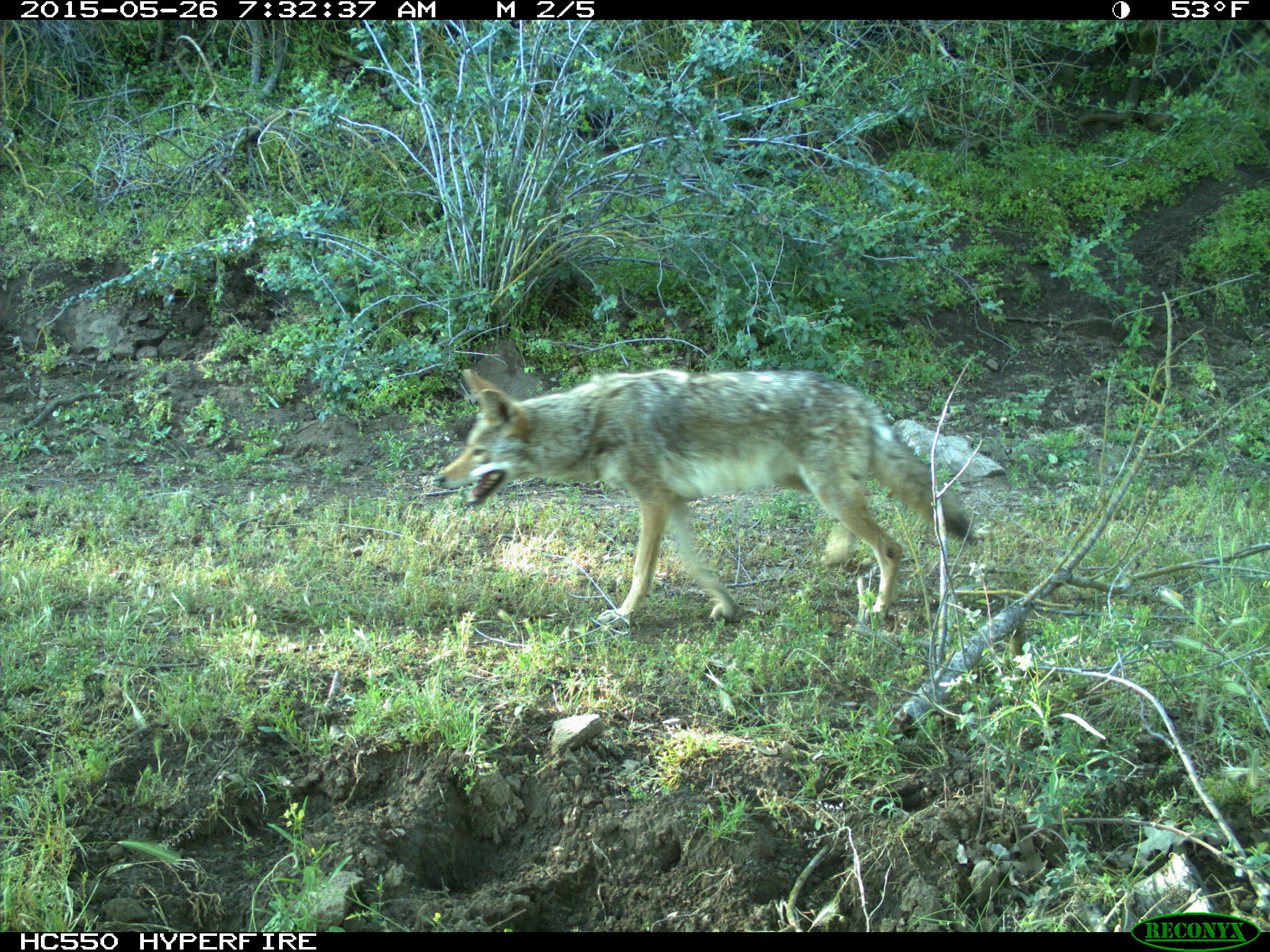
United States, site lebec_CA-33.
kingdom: Animalia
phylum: Chordata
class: Mammalia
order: Carnivora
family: Canidae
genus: Canis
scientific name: Canis latrans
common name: coyote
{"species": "Canis latrans (coyote)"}